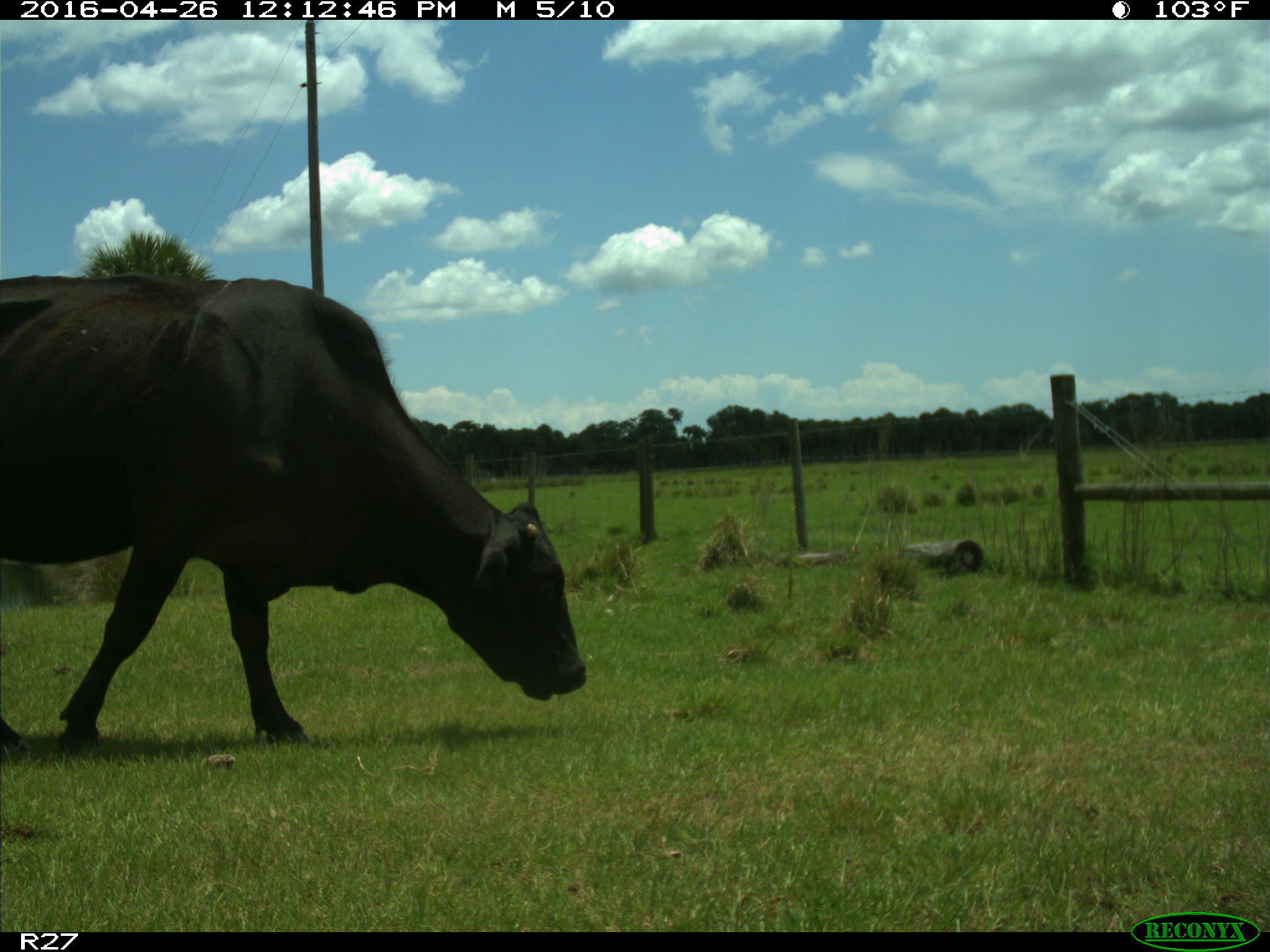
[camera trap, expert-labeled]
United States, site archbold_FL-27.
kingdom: Animalia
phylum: Chordata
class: Mammalia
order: Artiodactyla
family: Bovidae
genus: Bos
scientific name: Bos taurus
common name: domestic cow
Bos taurus (domestic cow).